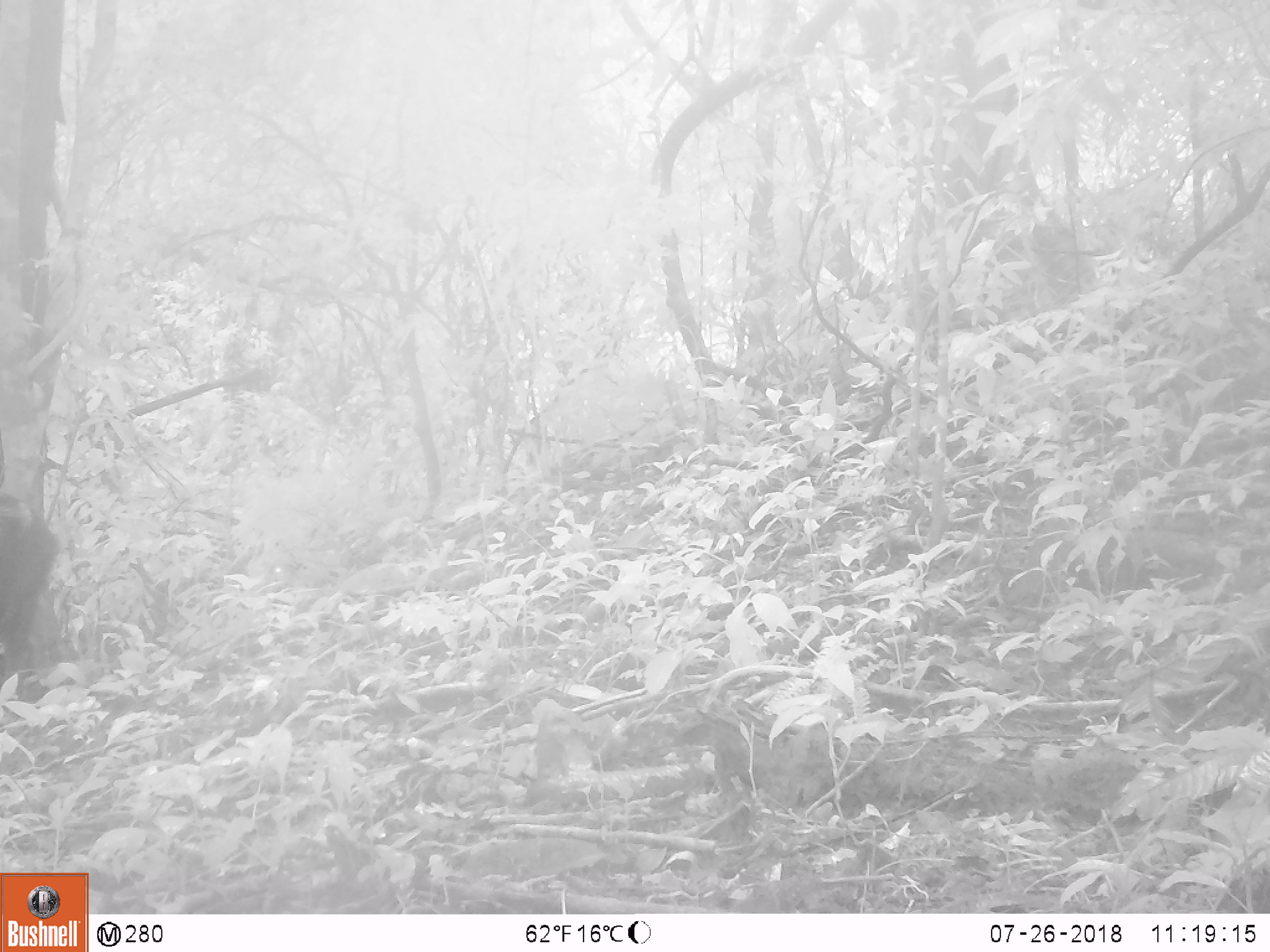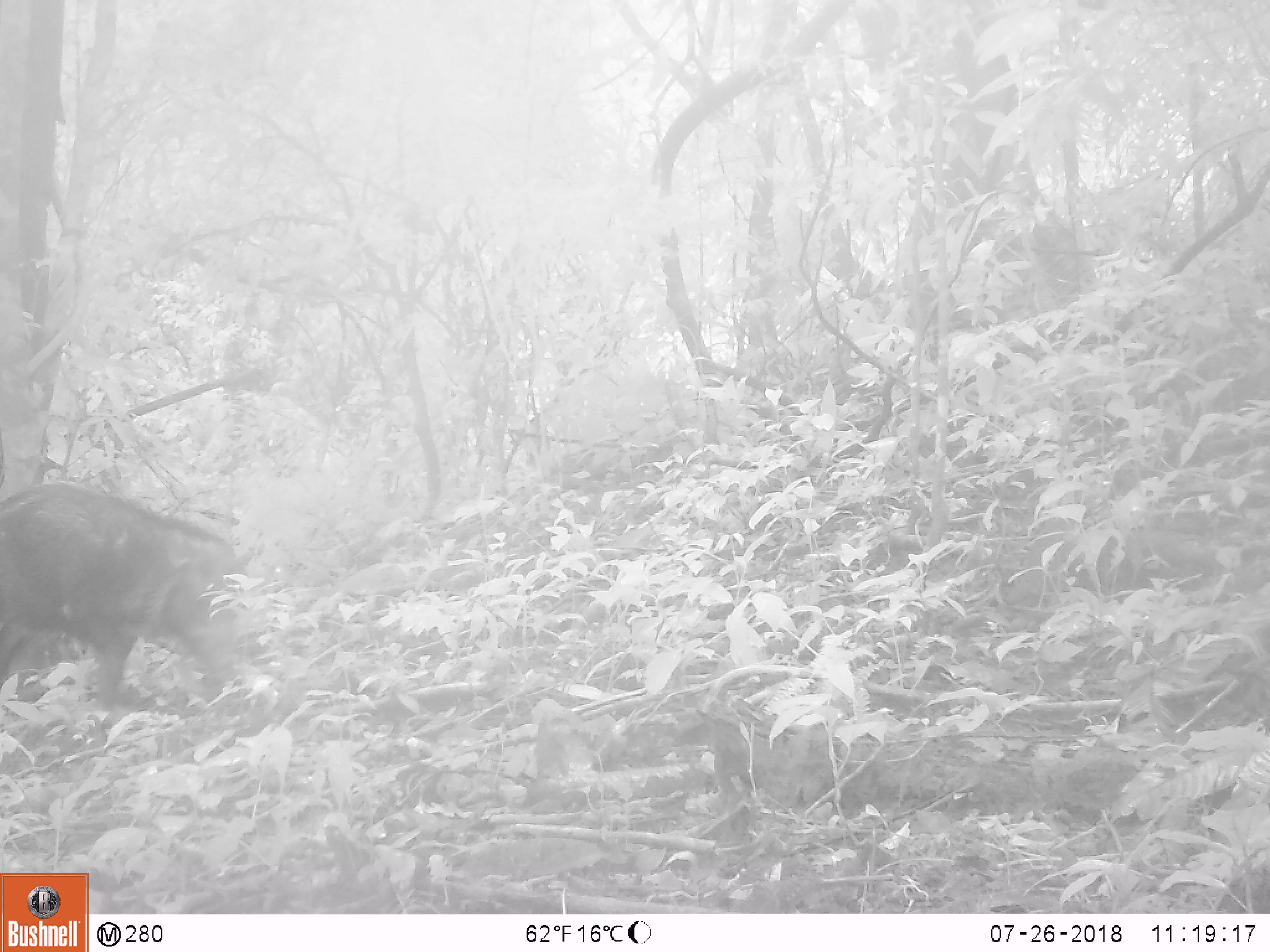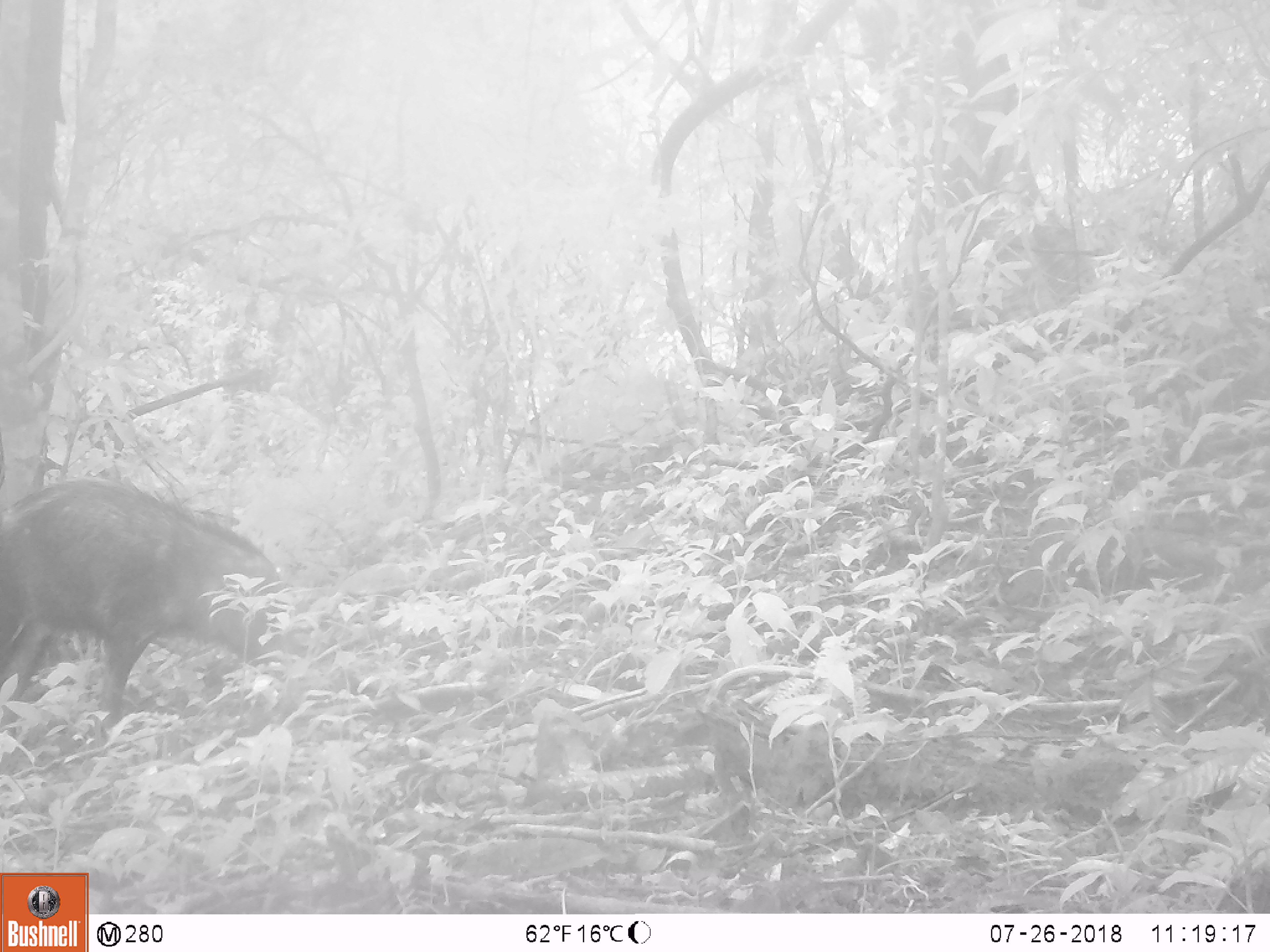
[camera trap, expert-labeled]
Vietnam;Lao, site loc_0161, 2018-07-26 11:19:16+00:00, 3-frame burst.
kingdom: Animalia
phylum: Chordata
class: Mammalia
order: Artiodactyla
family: Suidae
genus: Sus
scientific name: Sus scrofa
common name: eurasian wild pig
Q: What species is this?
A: Eurasian wild pig (Sus scrofa).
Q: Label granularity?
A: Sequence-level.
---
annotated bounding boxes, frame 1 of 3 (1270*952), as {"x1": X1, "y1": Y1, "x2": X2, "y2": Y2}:
eurasian wild pig: {"x1": 0, "y1": 490, "x2": 63, "y2": 686}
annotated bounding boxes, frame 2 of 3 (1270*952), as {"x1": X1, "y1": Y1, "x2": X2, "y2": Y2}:
eurasian wild pig: {"x1": 0, "y1": 482, "x2": 258, "y2": 717}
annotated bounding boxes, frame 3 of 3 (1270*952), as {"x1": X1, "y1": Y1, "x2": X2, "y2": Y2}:
eurasian wild pig: {"x1": 0, "y1": 476, "x2": 291, "y2": 740}